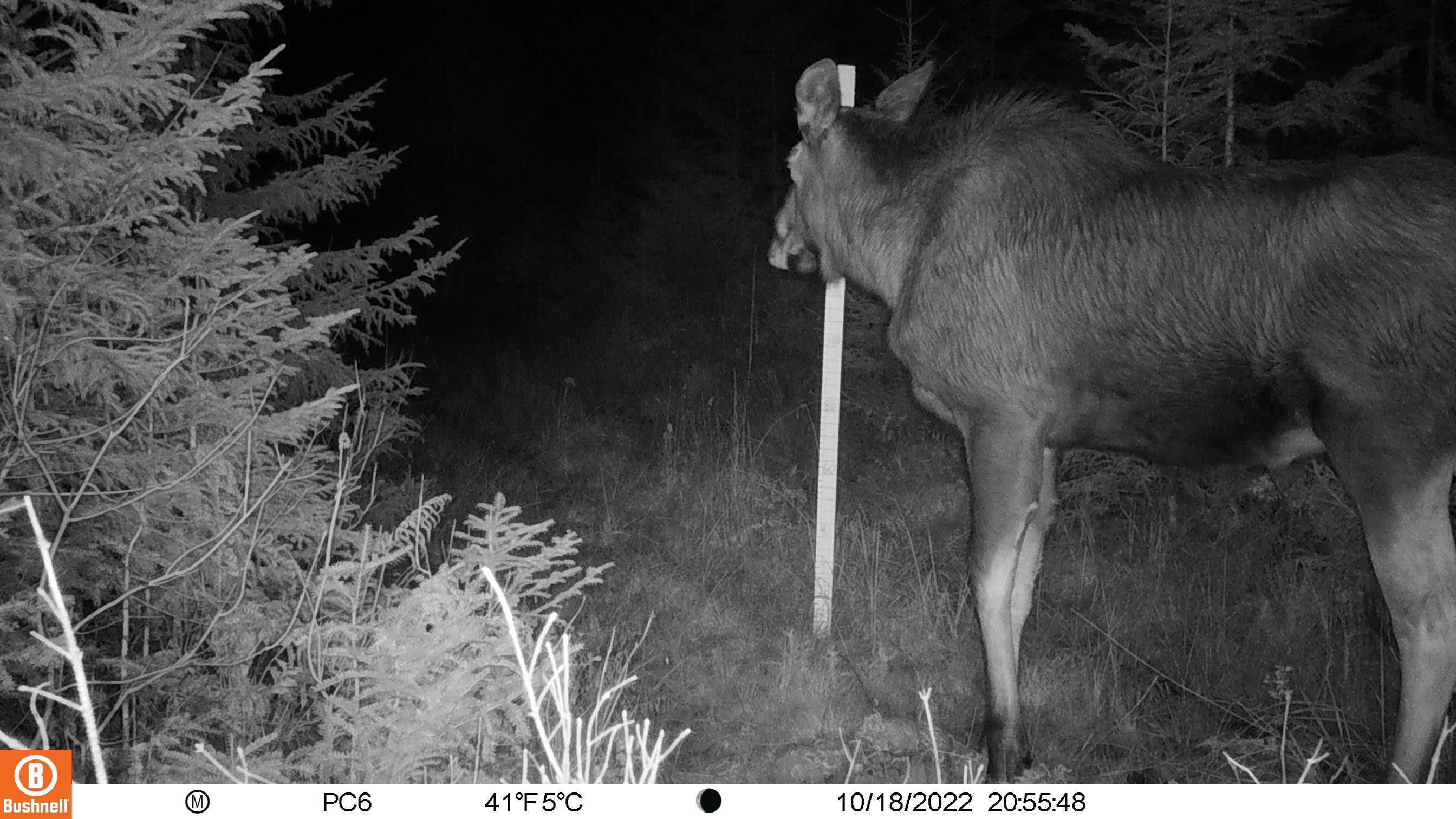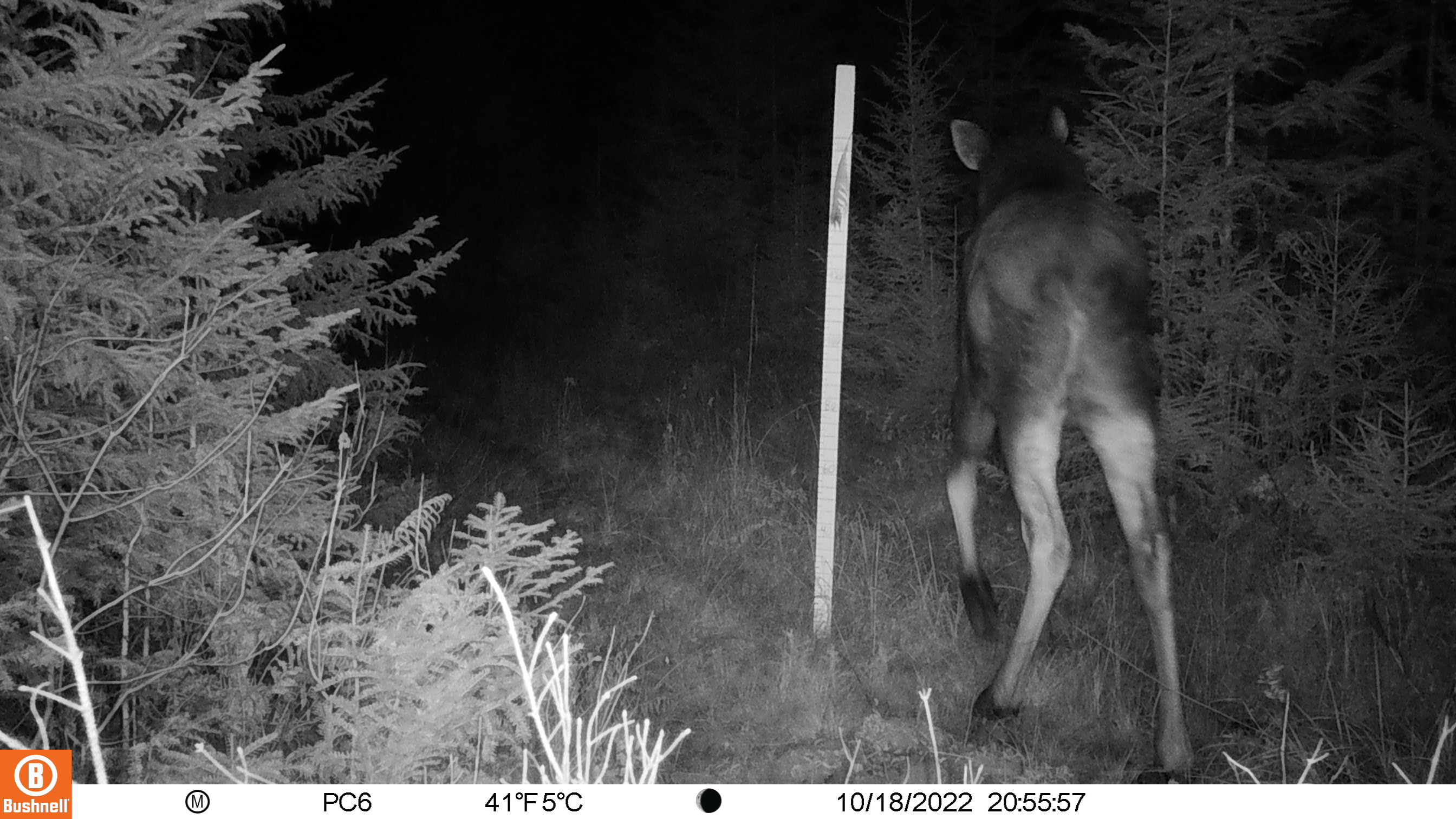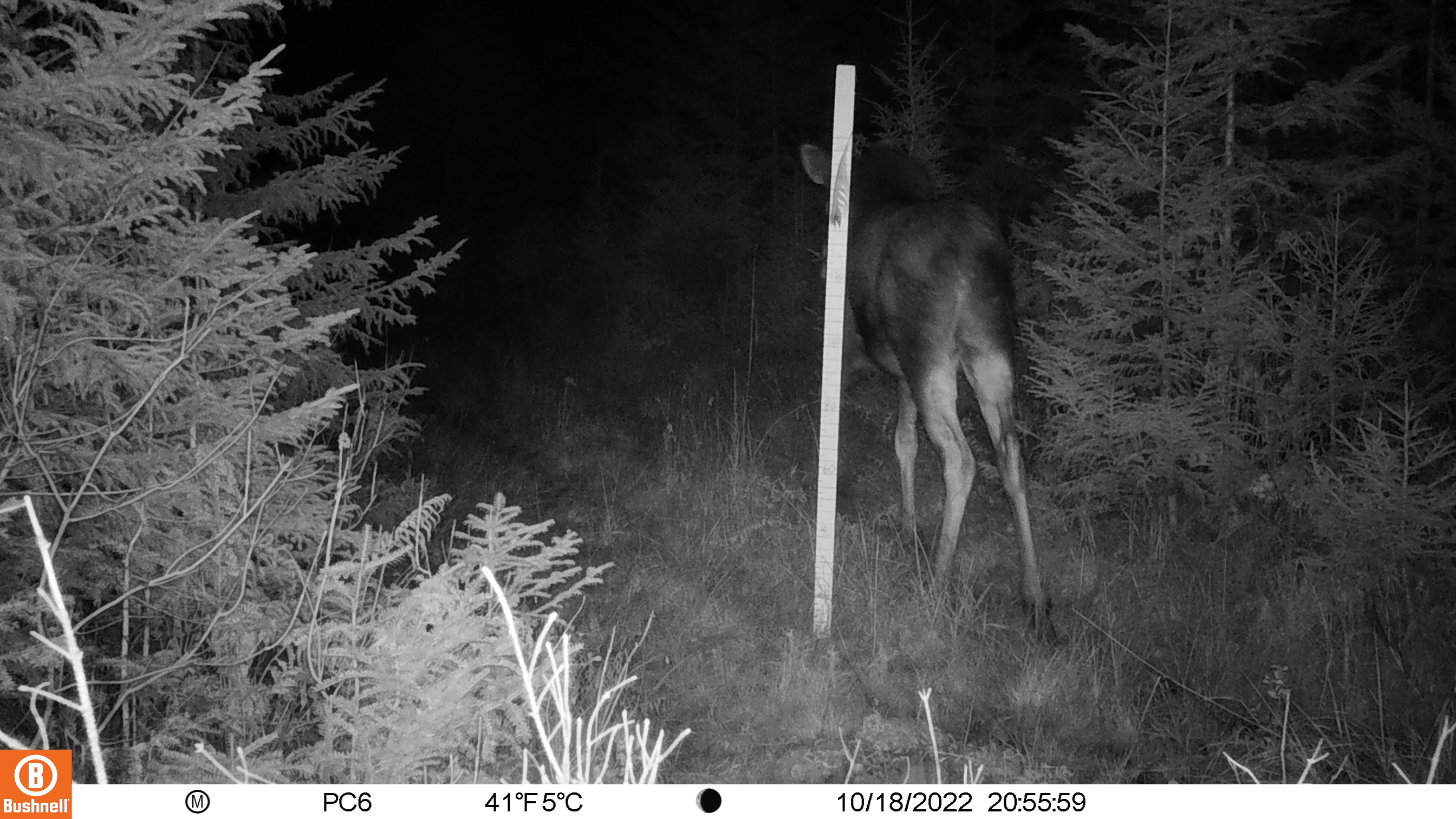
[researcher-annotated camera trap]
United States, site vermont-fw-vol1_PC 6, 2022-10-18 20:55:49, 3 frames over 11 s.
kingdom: Animalia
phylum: Chordata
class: Mammalia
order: Artiodactyla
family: Cervidae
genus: Alces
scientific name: Alces alces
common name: moose